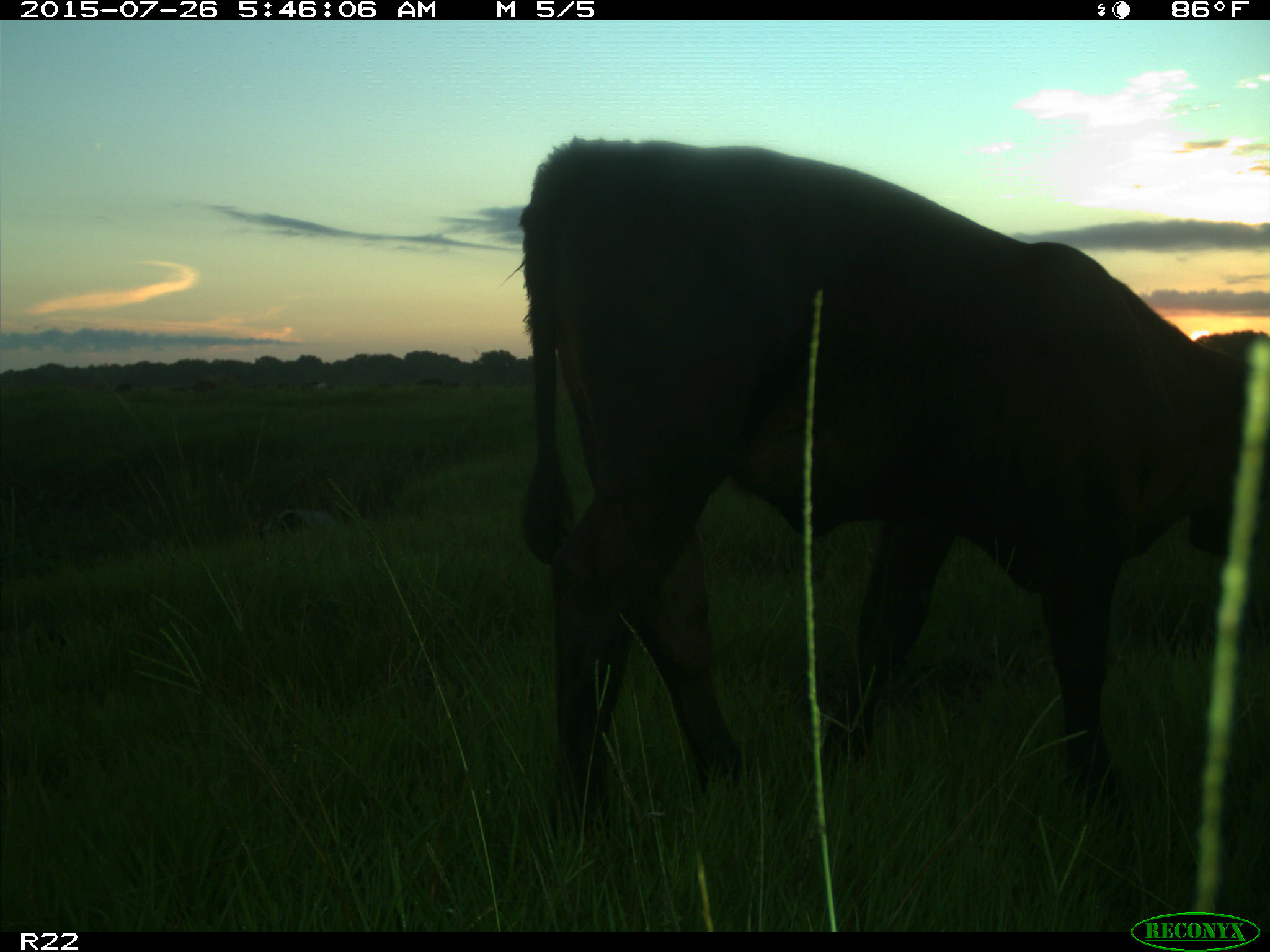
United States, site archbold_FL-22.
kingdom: Animalia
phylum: Chordata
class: Mammalia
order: Artiodactyla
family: Bovidae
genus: Bos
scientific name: Bos taurus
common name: domestic cow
Bos taurus (domestic cow).